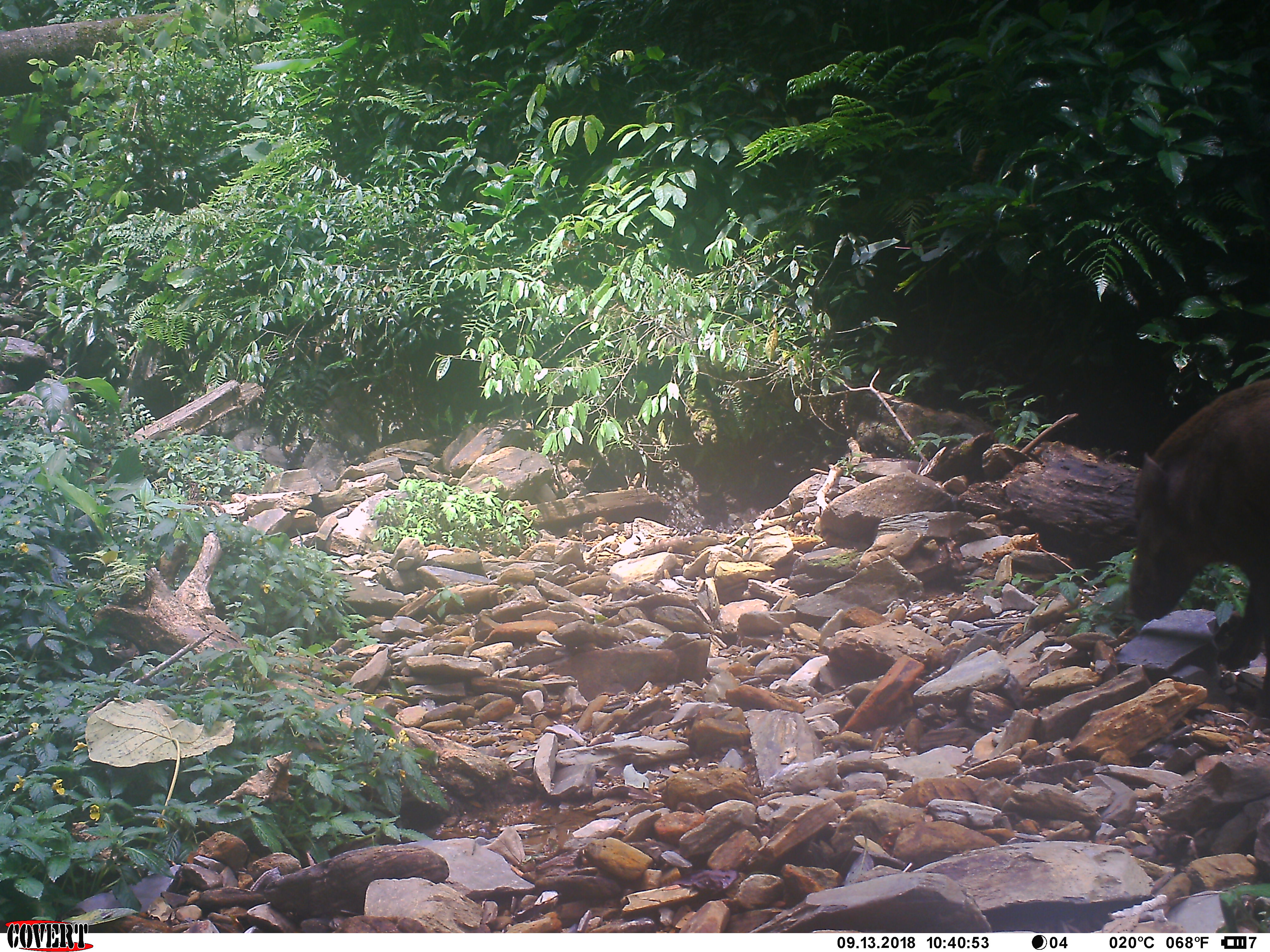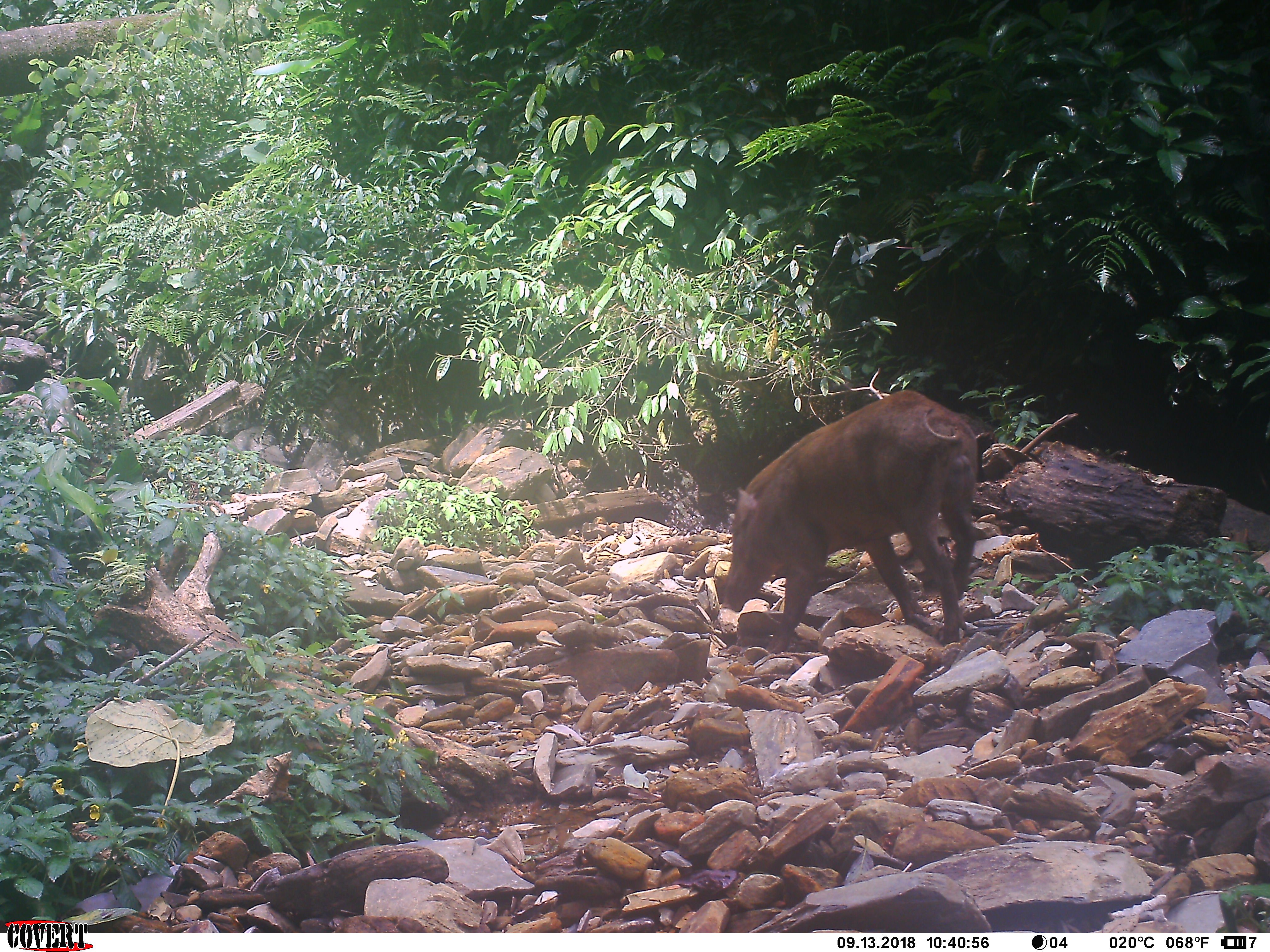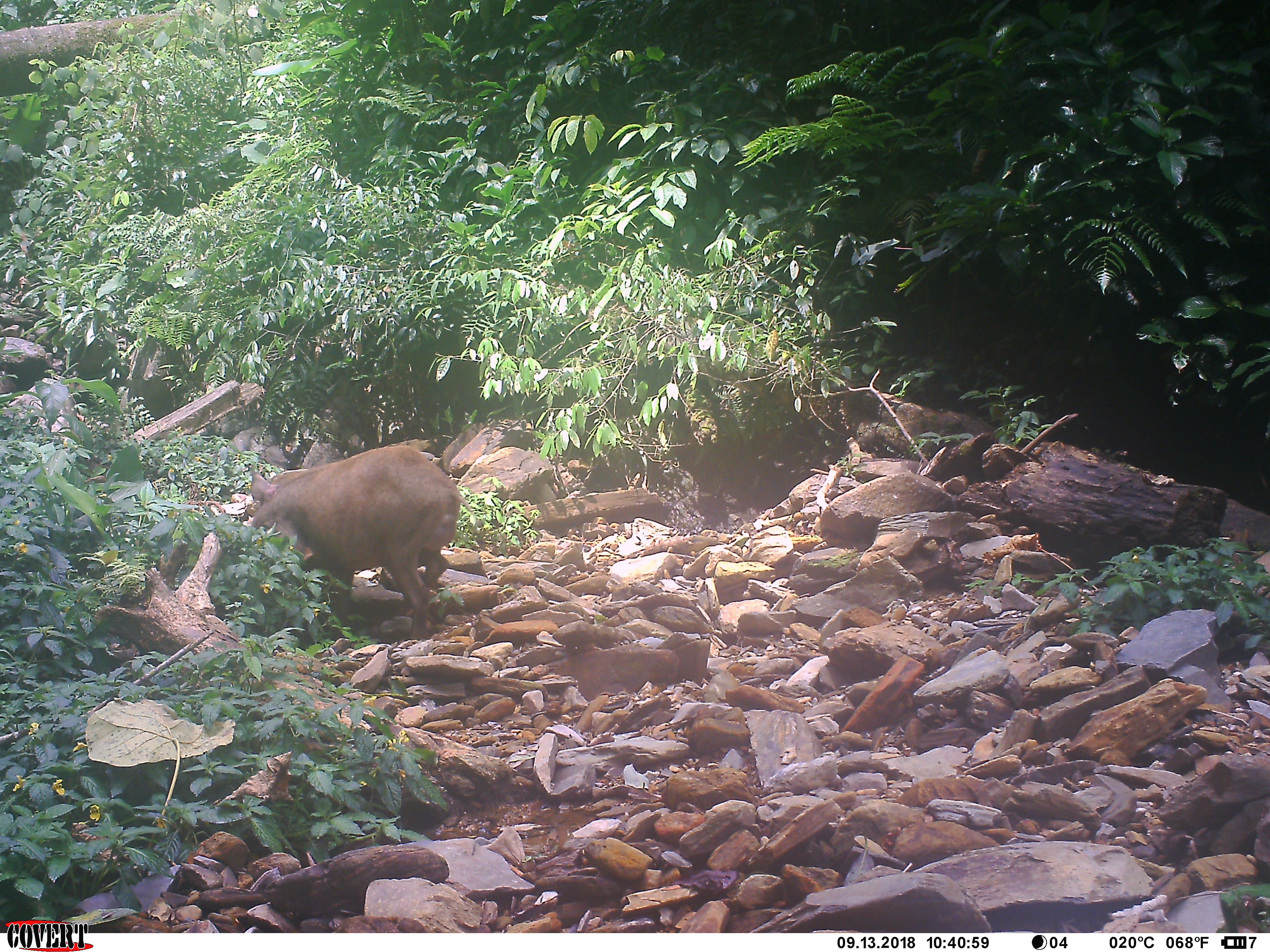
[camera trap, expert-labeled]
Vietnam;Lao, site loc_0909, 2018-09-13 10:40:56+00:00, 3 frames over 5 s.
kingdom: Animalia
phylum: Chordata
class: Mammalia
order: Artiodactyla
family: Suidae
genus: Sus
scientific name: Sus scrofa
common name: eurasian wild pig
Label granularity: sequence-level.